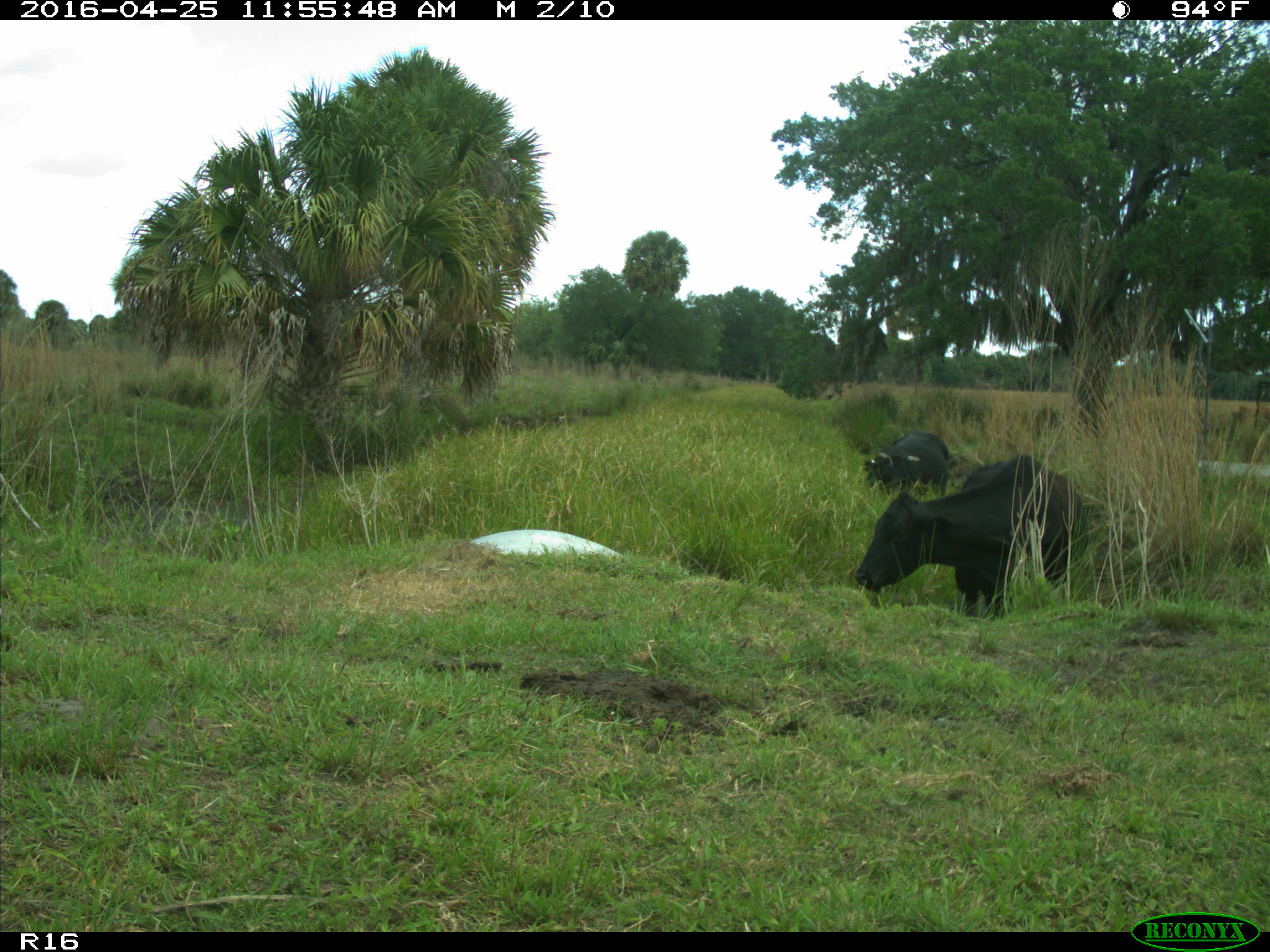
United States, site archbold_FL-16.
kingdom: Animalia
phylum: Chordata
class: Mammalia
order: Artiodactyla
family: Bovidae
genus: Bos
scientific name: Bos taurus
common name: domestic cow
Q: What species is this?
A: Bos taurus (domestic cow).